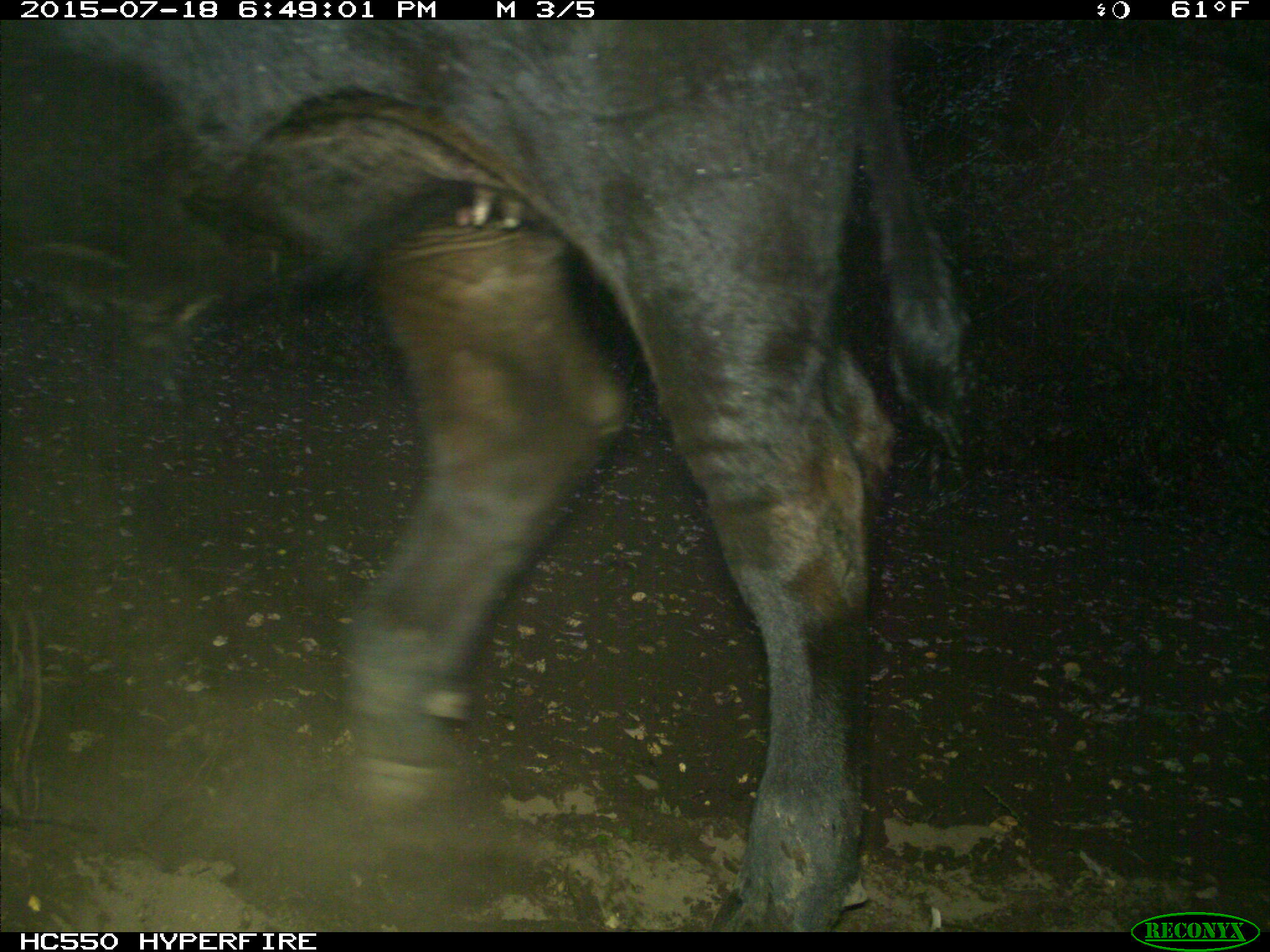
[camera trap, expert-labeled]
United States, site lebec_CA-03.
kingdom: Animalia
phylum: Chordata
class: Mammalia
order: Artiodactyla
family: Bovidae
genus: Bos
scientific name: Bos taurus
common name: domestic cow